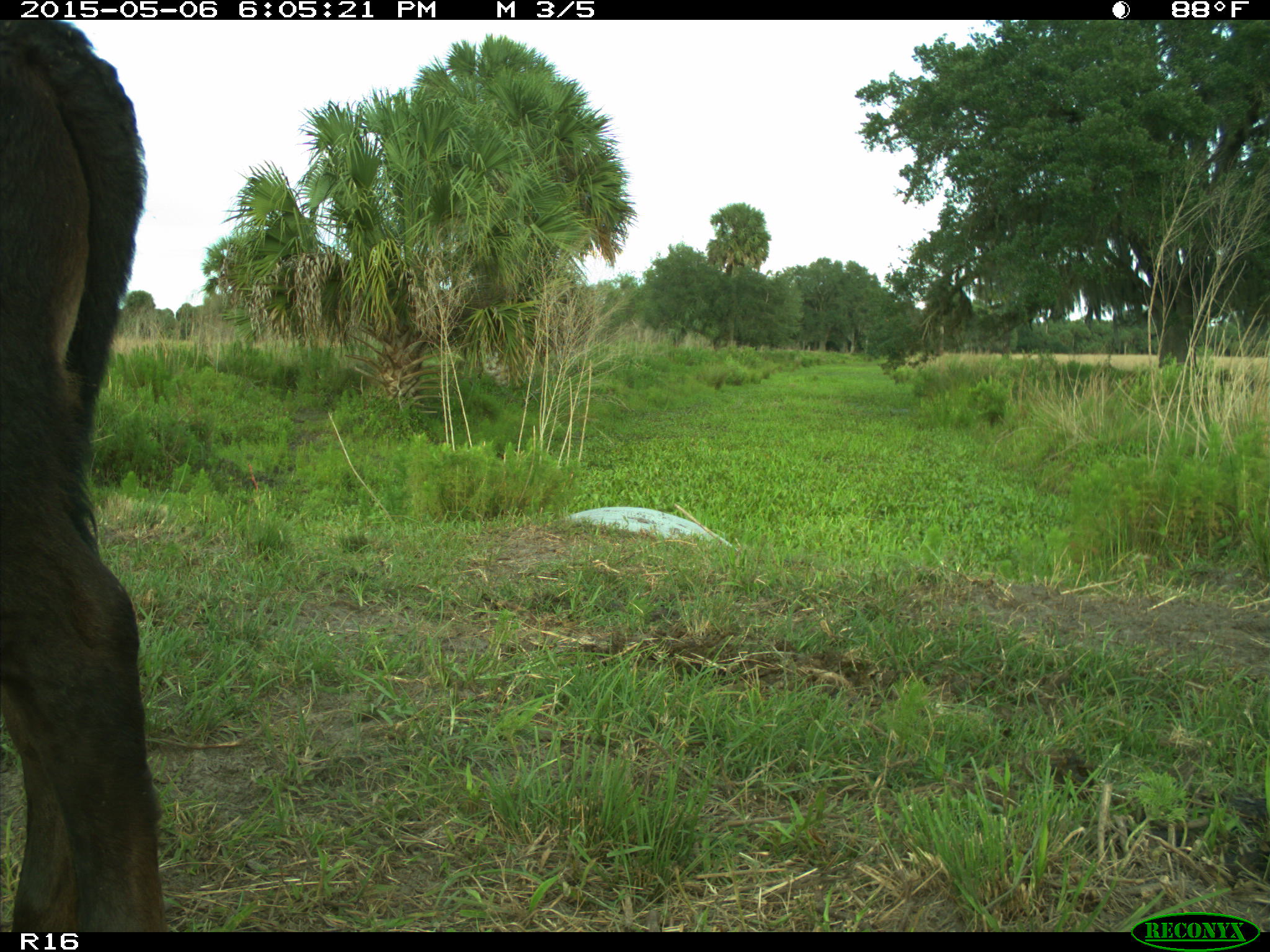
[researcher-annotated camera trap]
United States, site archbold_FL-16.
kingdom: Animalia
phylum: Chordata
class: Mammalia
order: Artiodactyla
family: Bovidae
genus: Bos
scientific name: Bos taurus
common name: domestic cow